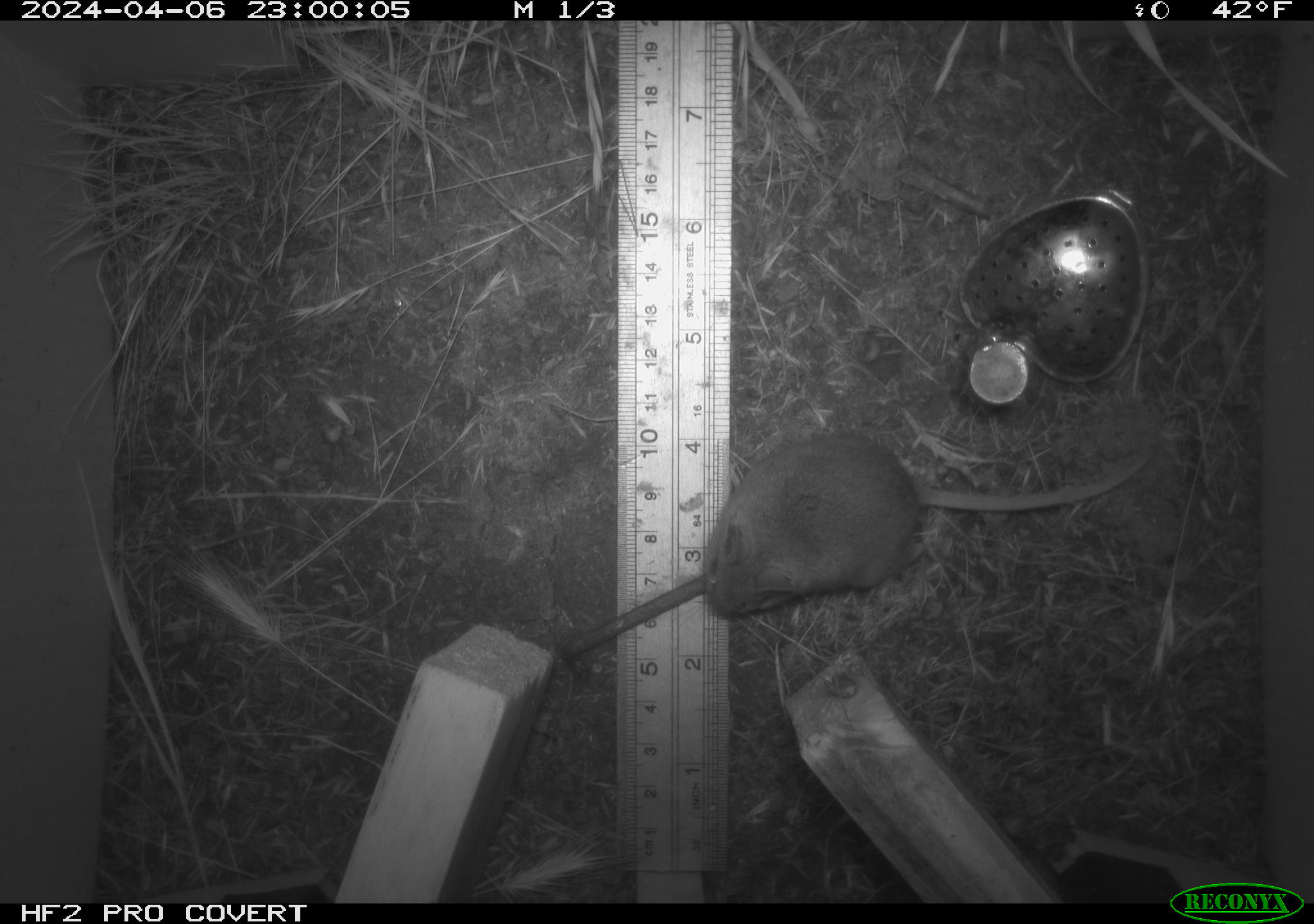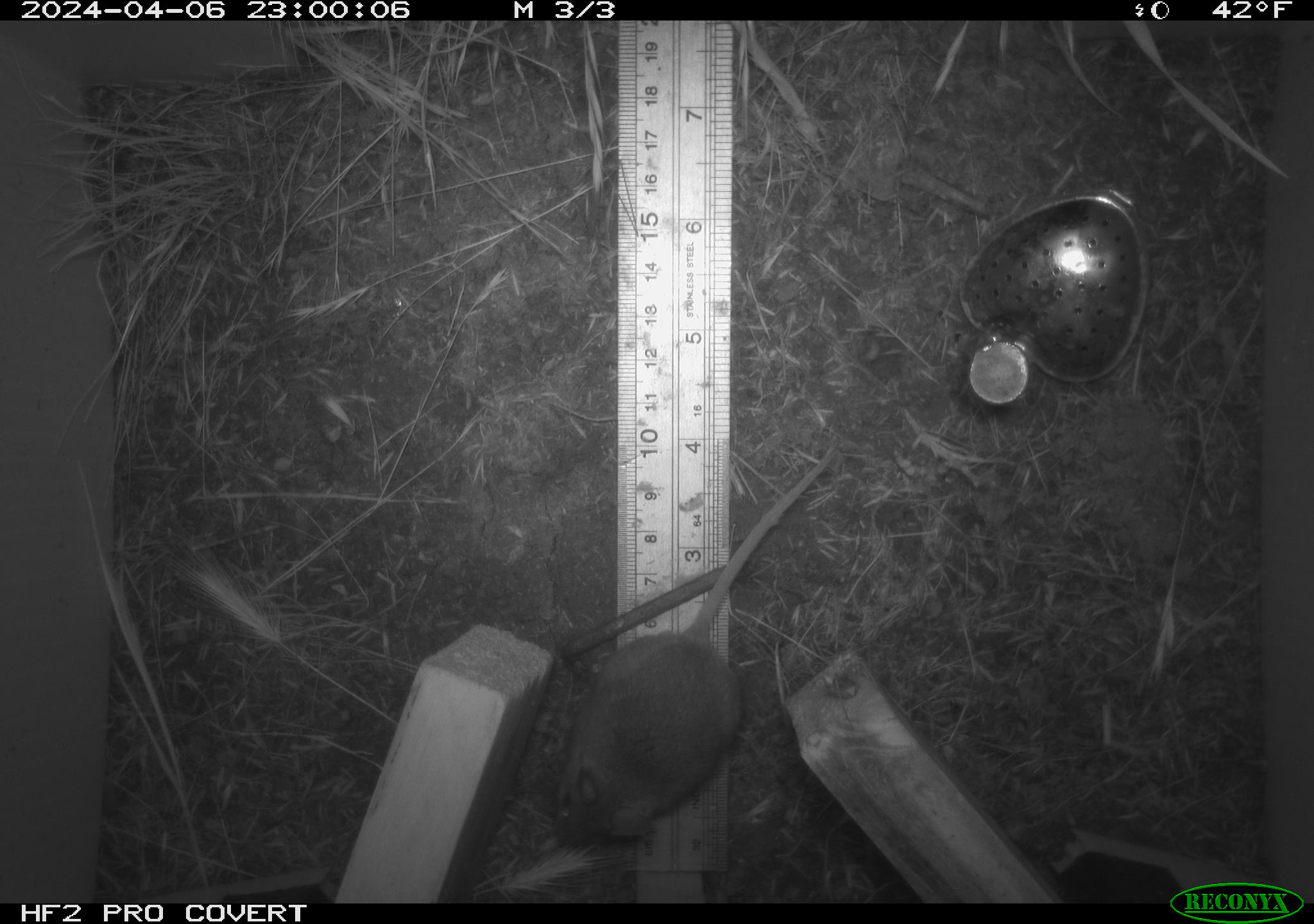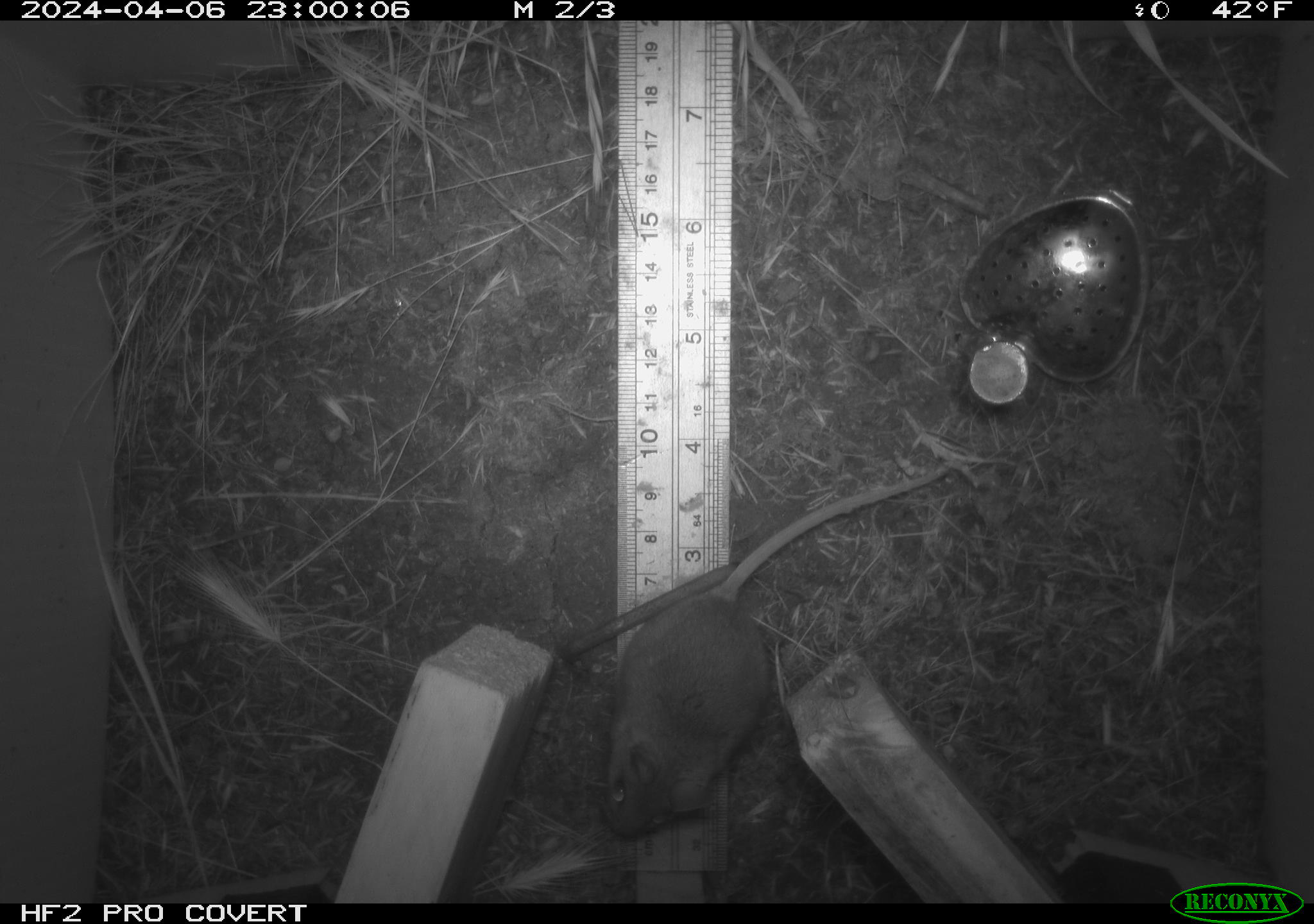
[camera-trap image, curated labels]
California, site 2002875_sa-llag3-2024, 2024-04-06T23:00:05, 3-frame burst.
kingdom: Animalia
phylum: Chordata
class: Mammalia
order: Rodentia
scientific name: Rodentia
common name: rodent